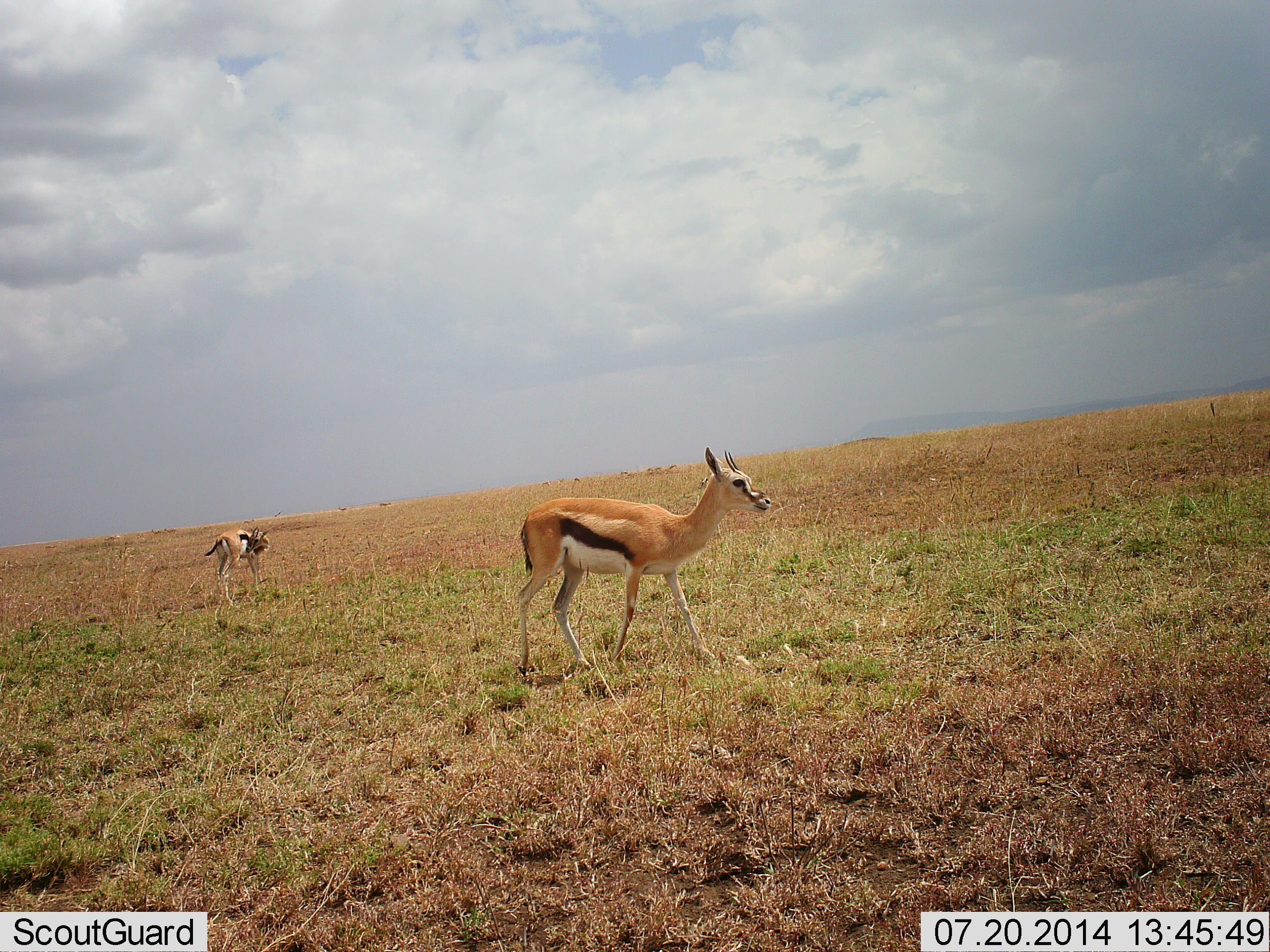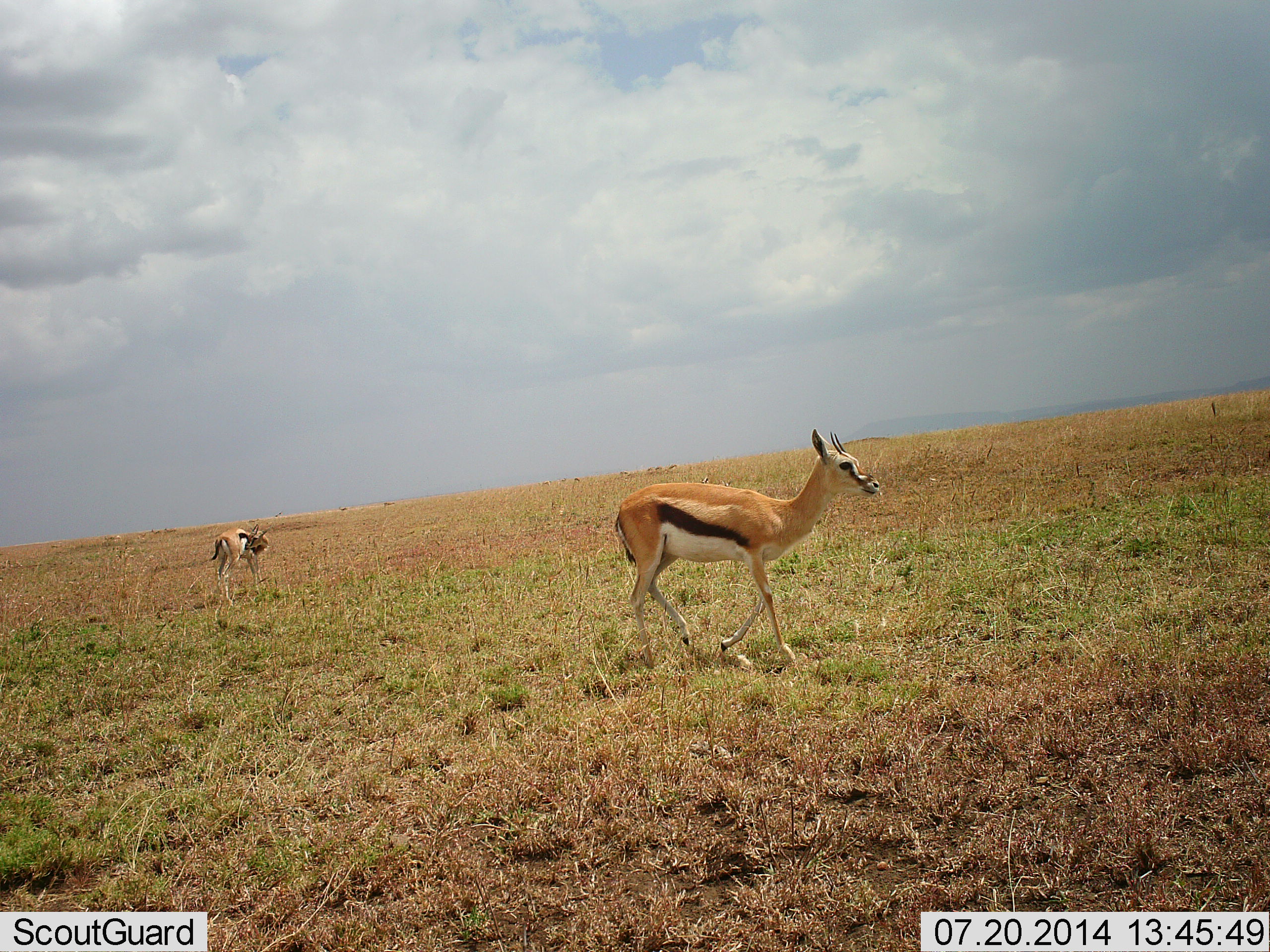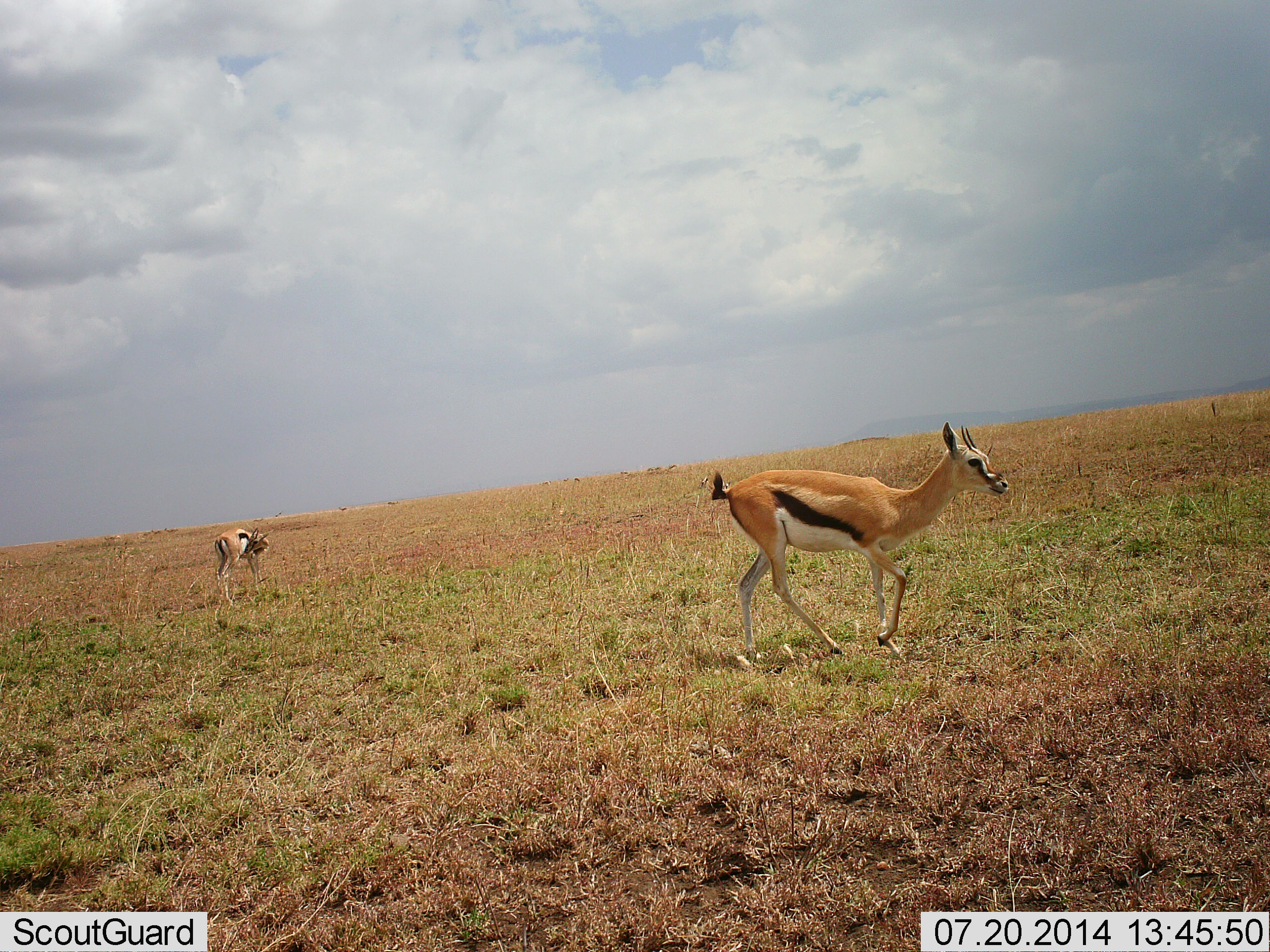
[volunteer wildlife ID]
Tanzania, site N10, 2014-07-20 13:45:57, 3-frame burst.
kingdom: Animalia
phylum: Chordata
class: Mammalia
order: Artiodactyla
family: Bovidae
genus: Eudorcas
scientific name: Eudorcas thomsonii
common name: thomson's gazelle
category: gazellethomsons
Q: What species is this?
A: Gazellethomsons (thomson's gazelle) (Eudorcas thomsonii).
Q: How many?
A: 2.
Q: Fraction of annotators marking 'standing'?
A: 60%.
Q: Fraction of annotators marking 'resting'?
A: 0%.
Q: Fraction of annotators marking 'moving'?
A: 100%.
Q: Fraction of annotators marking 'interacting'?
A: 0%.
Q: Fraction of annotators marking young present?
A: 0%.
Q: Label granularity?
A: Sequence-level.